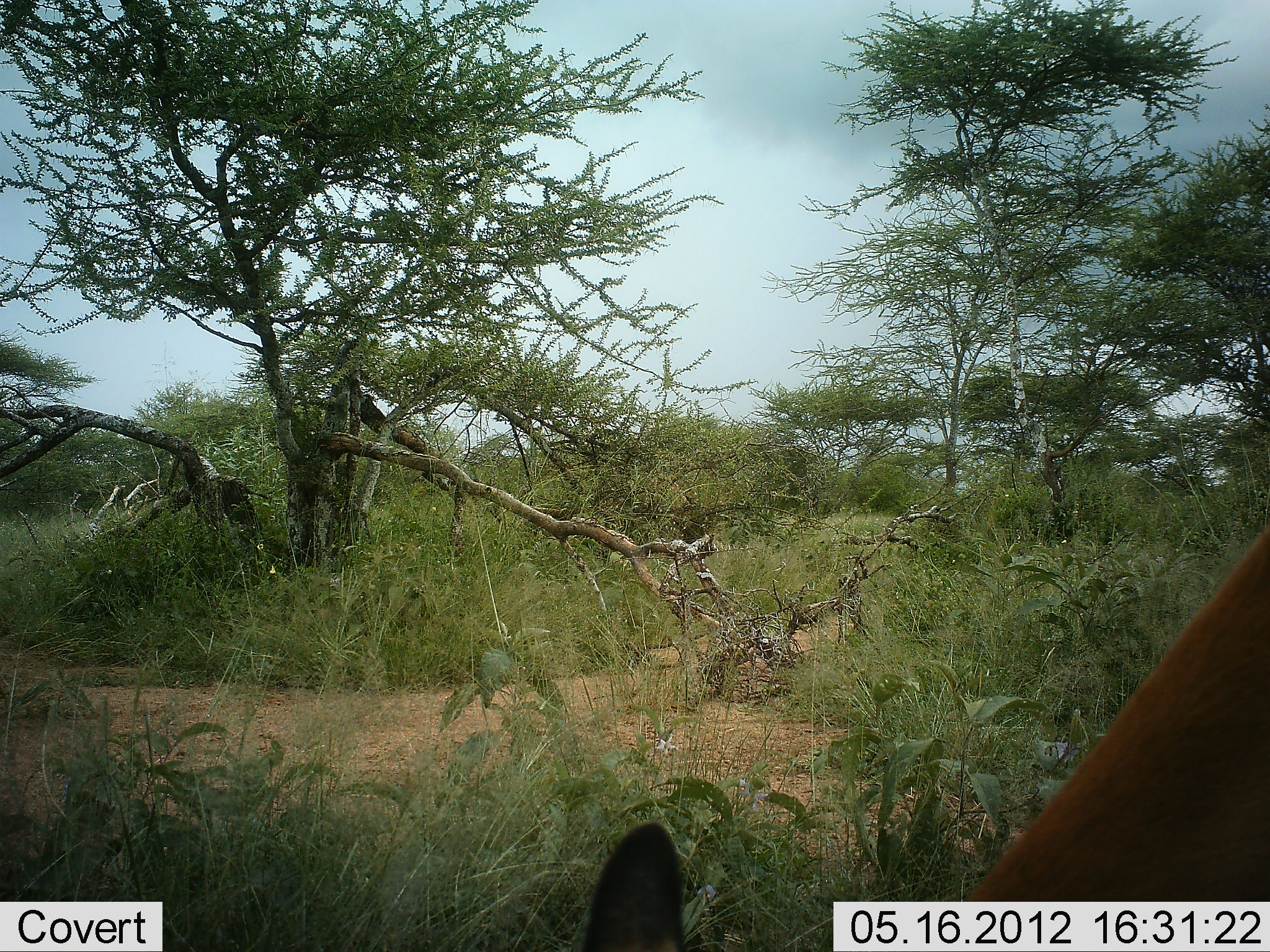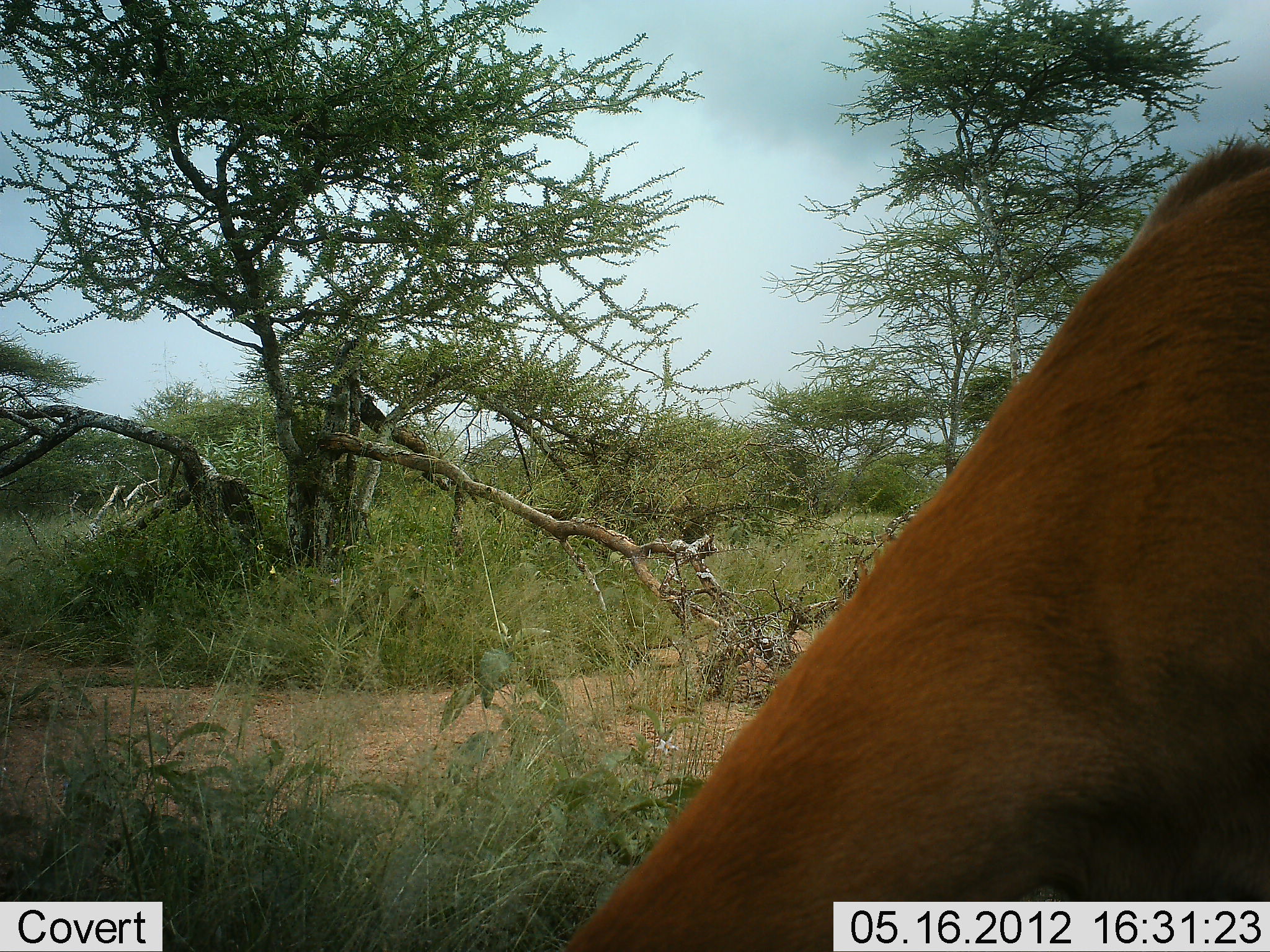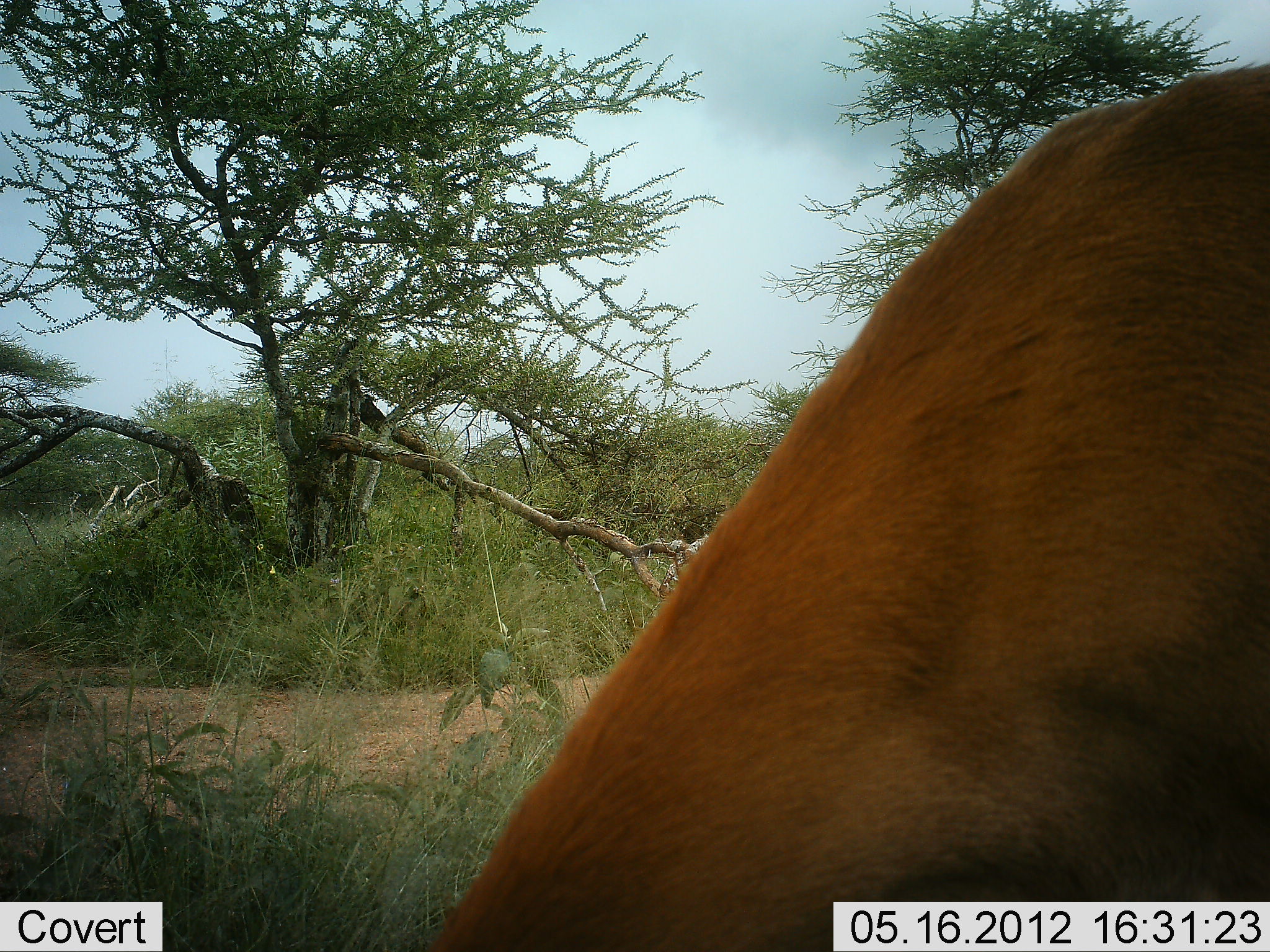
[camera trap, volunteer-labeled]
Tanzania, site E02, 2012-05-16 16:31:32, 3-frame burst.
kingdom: Animalia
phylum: Chordata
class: Mammalia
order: Artiodactyla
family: Bovidae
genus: Aepyceros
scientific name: Aepyceros melampus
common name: impala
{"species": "impala (Aepyceros melampus)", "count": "1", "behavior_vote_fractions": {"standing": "11%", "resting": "0%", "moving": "0%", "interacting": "0%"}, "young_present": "0%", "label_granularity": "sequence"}